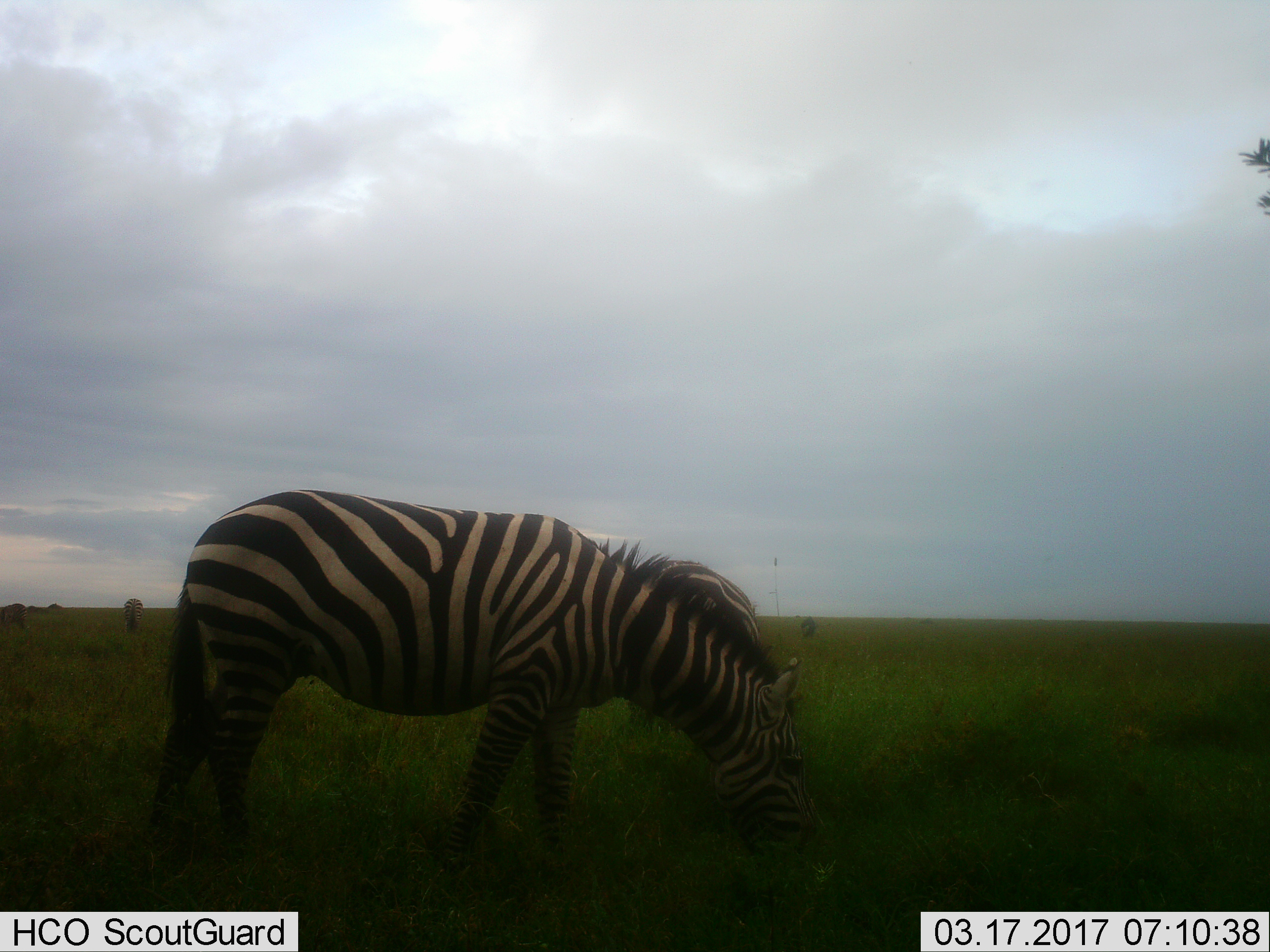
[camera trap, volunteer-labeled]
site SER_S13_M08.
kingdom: Animalia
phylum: Chordata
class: Mammalia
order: Perissodactyla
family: Equidae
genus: Equus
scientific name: Equus quagga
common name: plains zebra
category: zebraplains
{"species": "zebraplains (plains zebra) (Equus quagga)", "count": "3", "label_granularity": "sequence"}